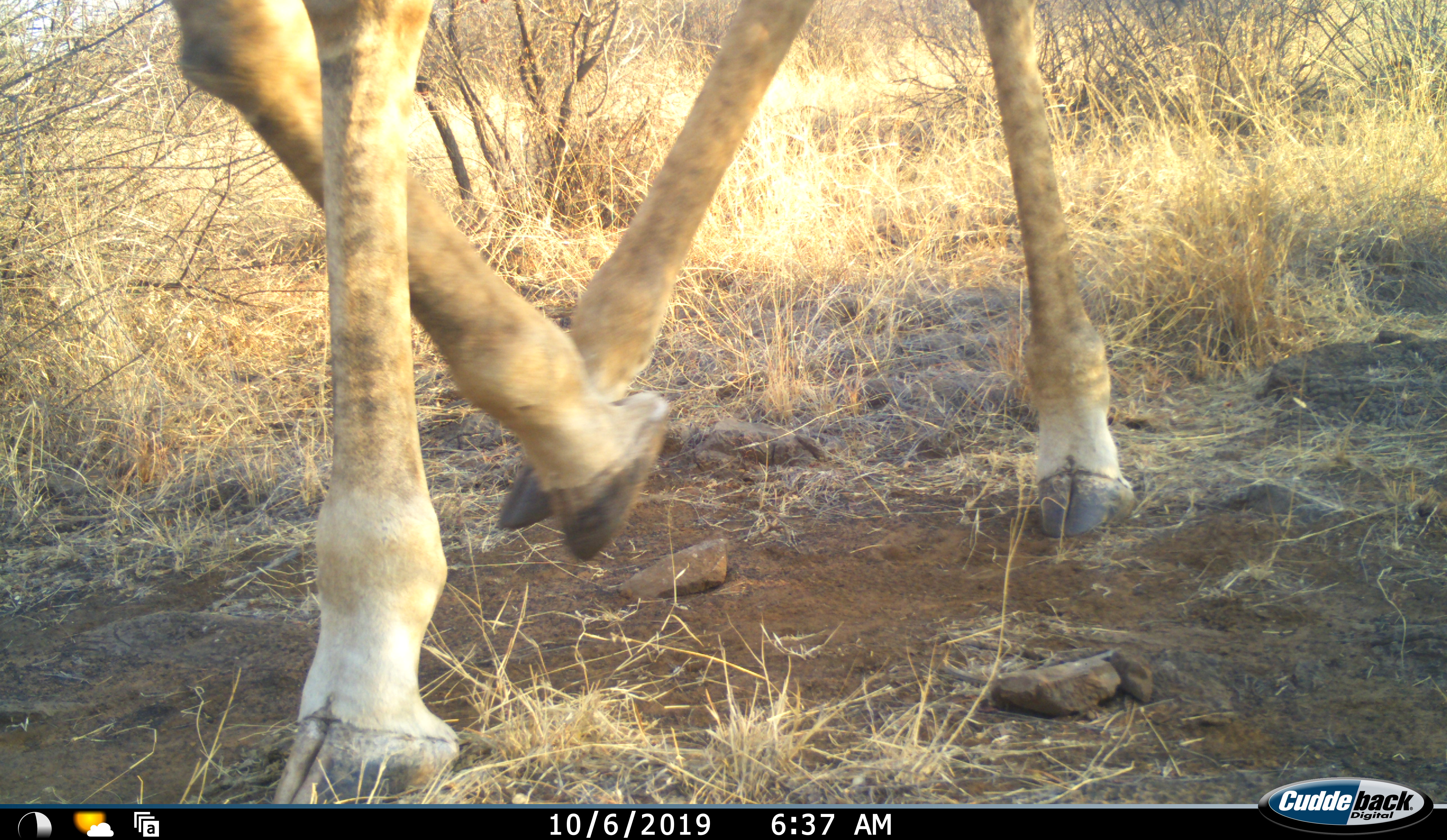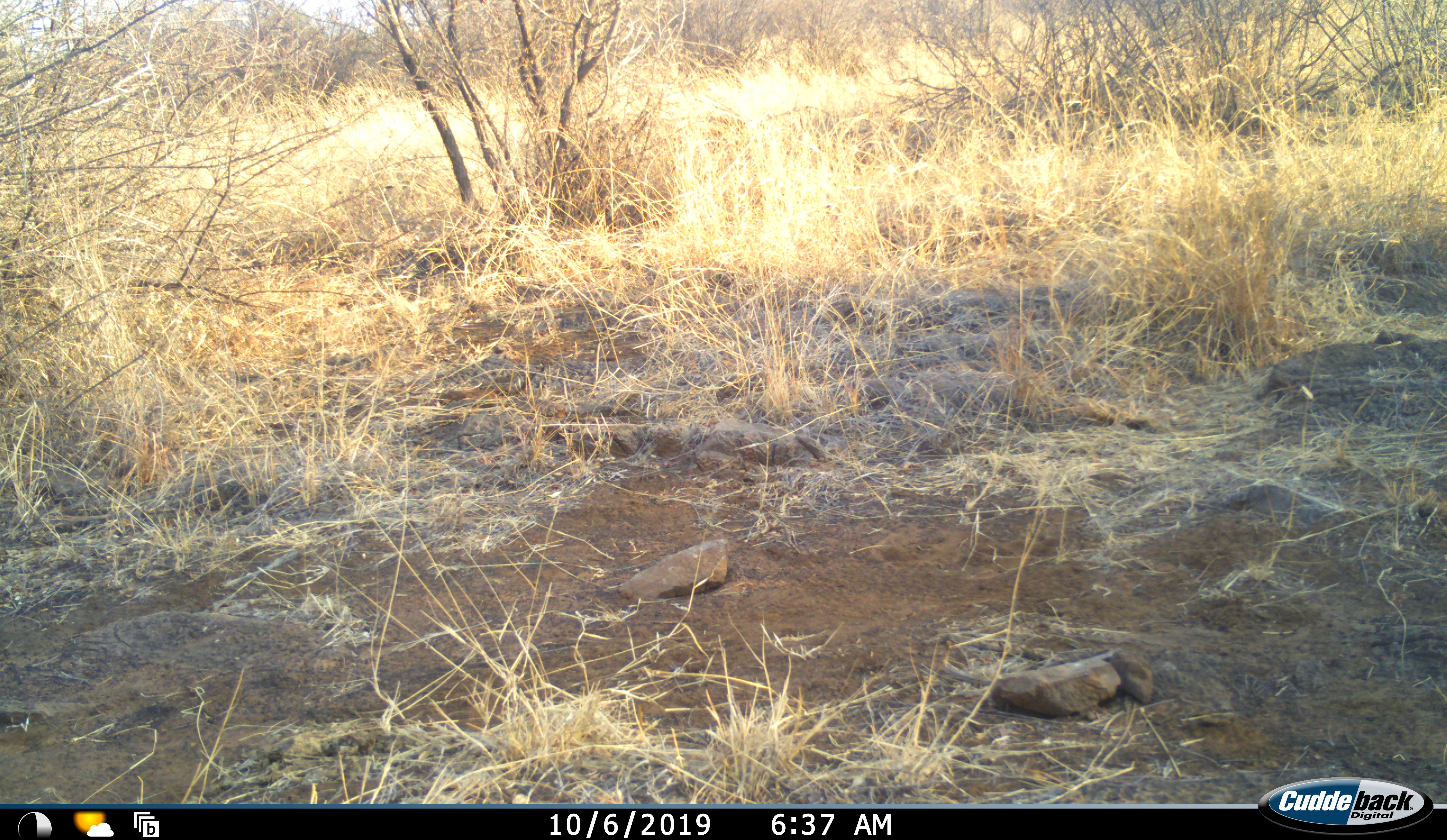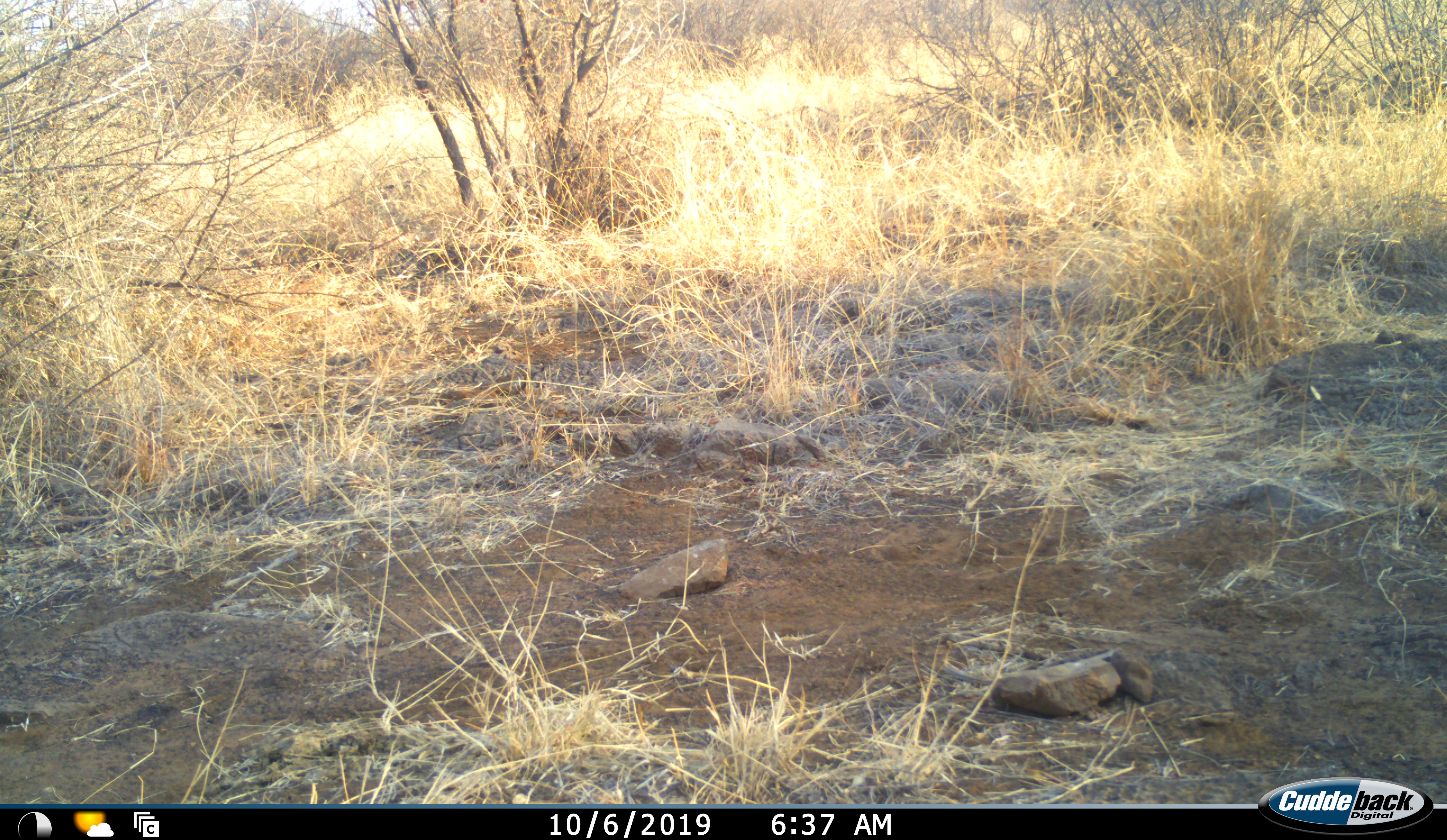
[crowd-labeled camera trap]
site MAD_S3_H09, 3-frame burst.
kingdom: Animalia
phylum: Chordata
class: Mammalia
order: Artiodactyla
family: Giraffidae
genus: Giraffa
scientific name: Giraffa camelopardalis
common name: giraffe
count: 1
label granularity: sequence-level